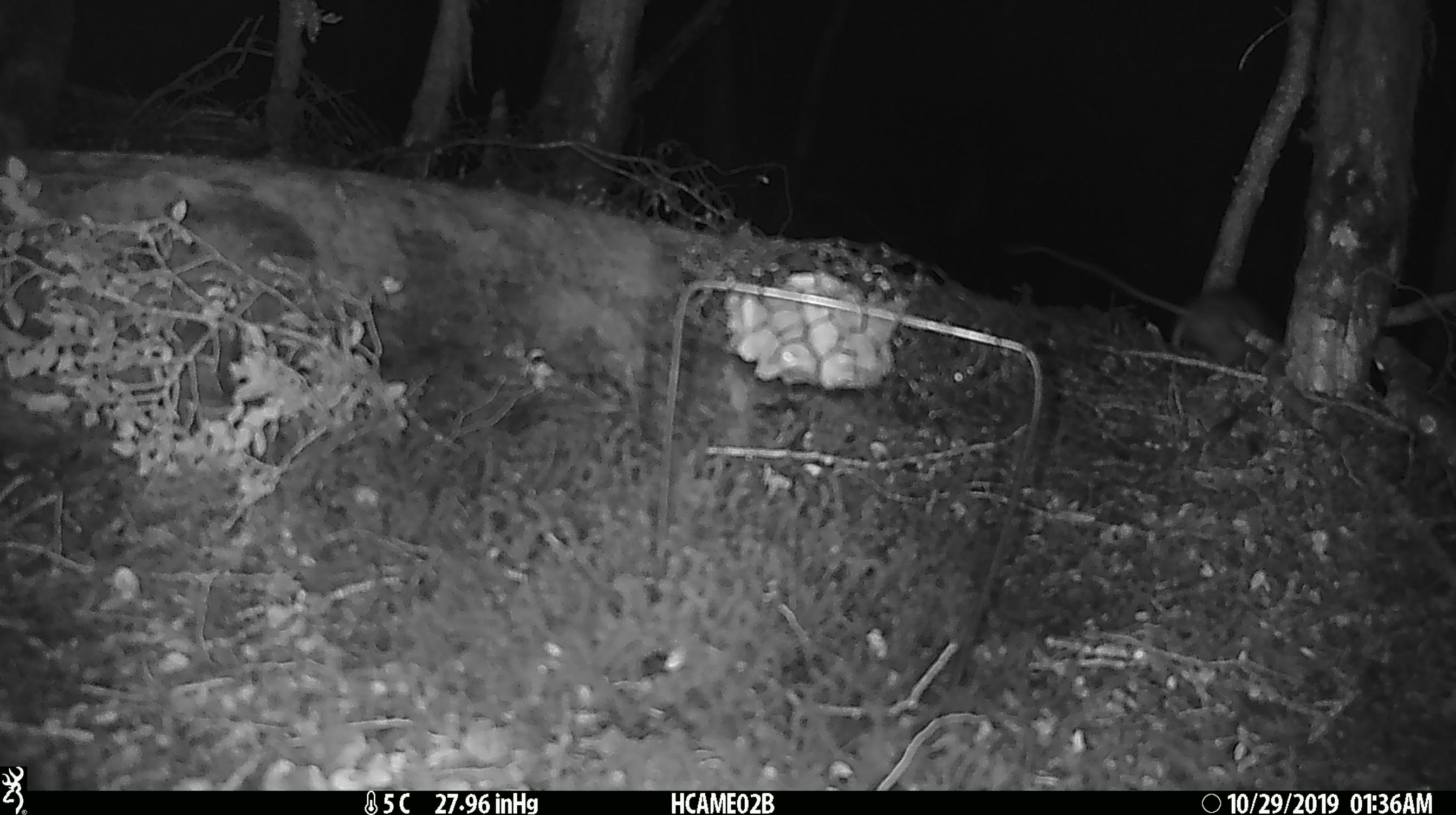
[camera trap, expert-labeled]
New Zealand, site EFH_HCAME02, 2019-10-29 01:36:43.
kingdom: Animalia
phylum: Chordata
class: Mammalia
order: Rodentia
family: Muridae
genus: Rattus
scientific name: Rattus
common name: rat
Rat (Rattus).